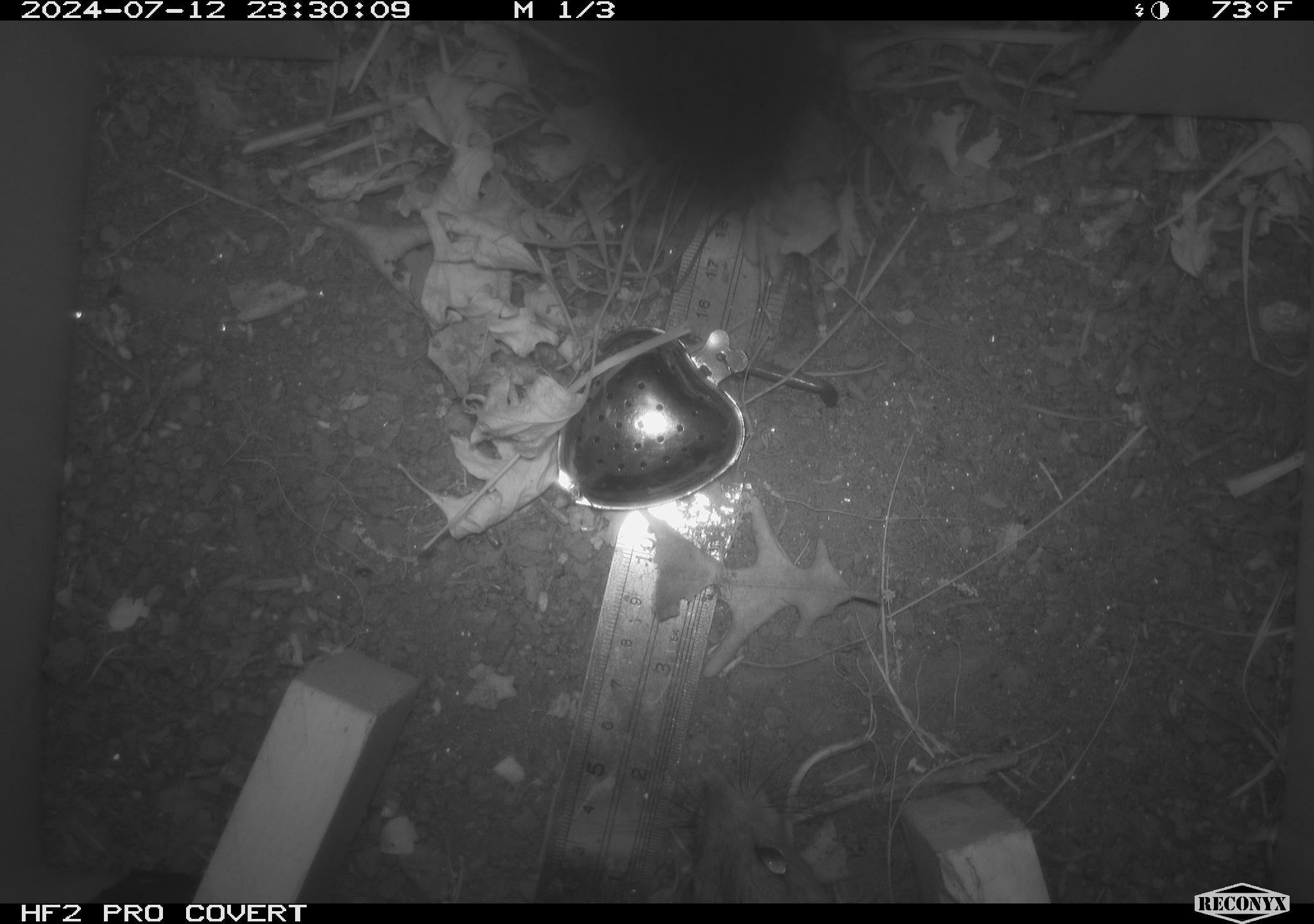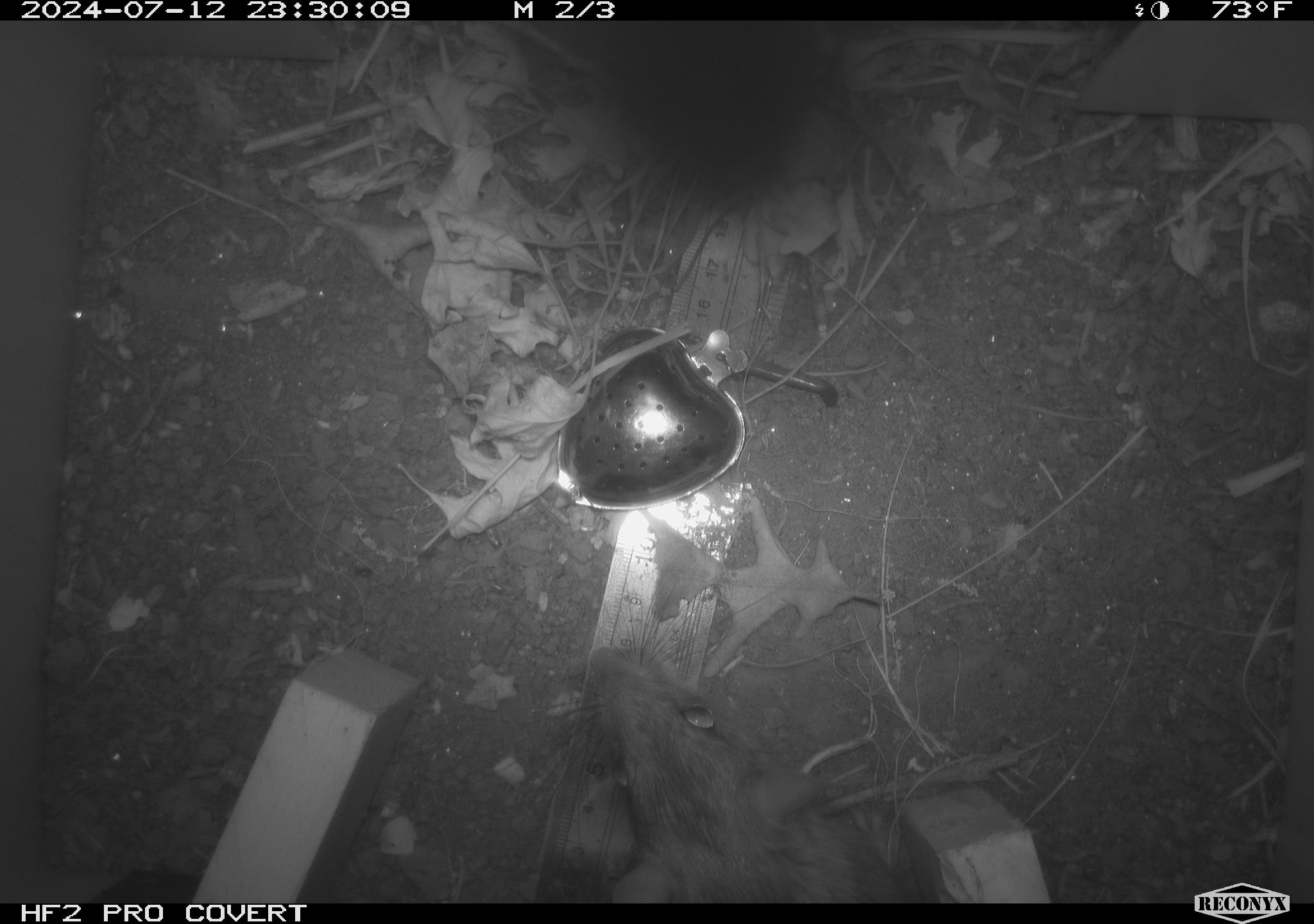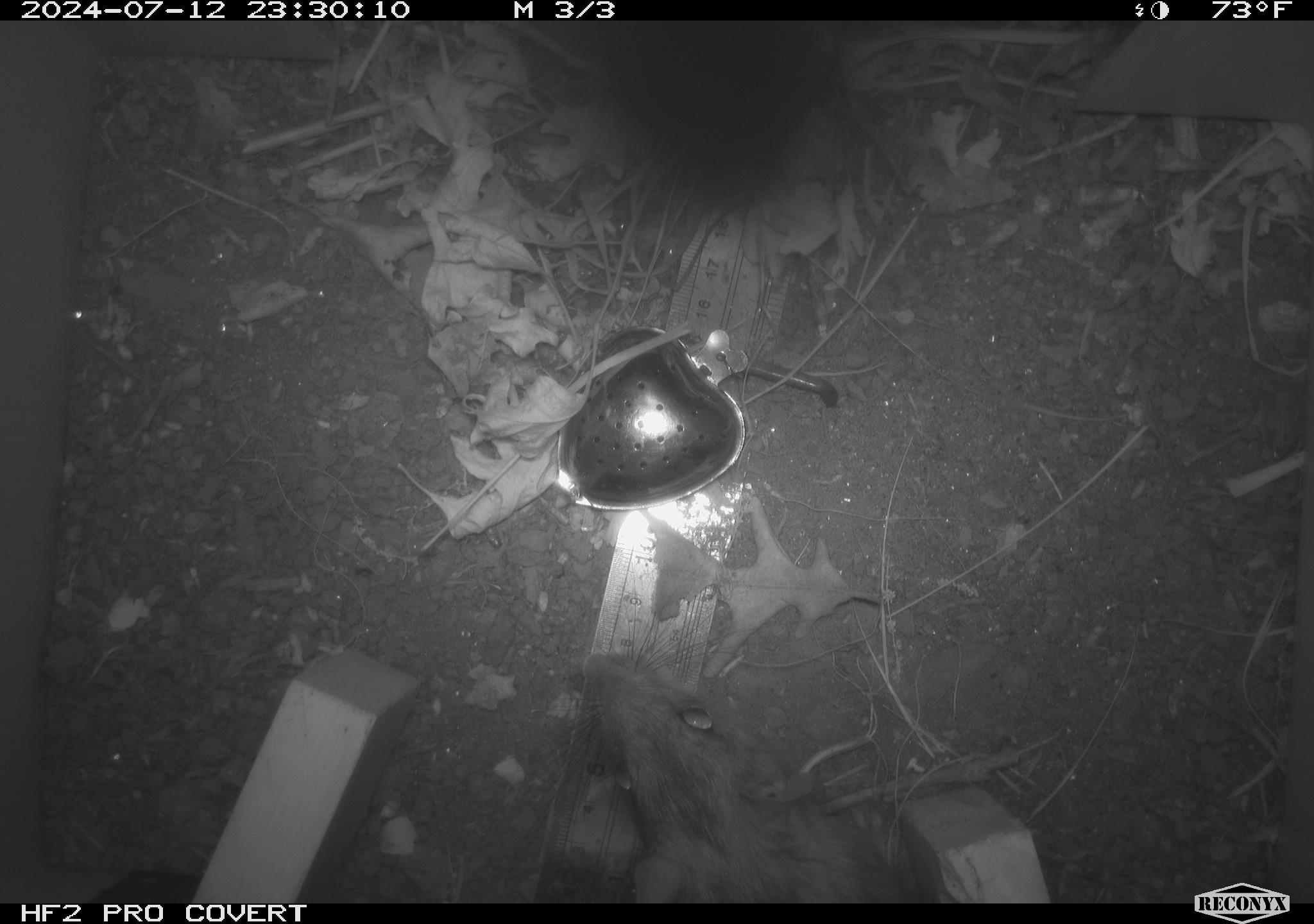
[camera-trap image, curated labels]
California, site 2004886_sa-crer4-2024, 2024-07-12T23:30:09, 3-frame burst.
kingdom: Animalia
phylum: Chordata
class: Mammalia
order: Rodentia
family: Muridae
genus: Rattus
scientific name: Rattus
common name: rat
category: rattus species